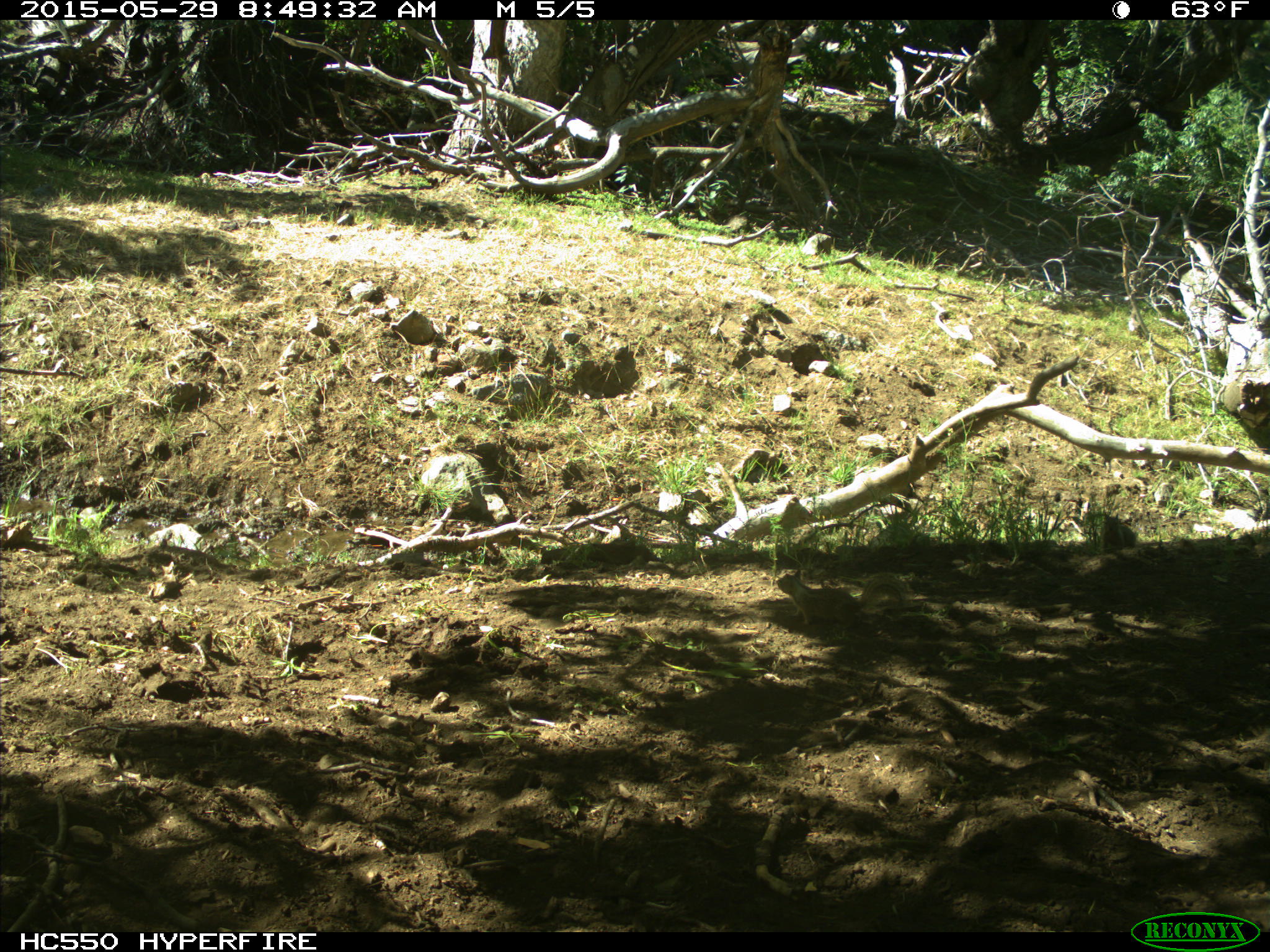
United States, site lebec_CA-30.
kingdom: Animalia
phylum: Chordata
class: Mammalia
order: Rodentia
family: Sciuridae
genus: Otospermophilus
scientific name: Otospermophilus beecheyi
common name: california ground squirrel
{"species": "Otospermophilus beecheyi (california ground squirrel)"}